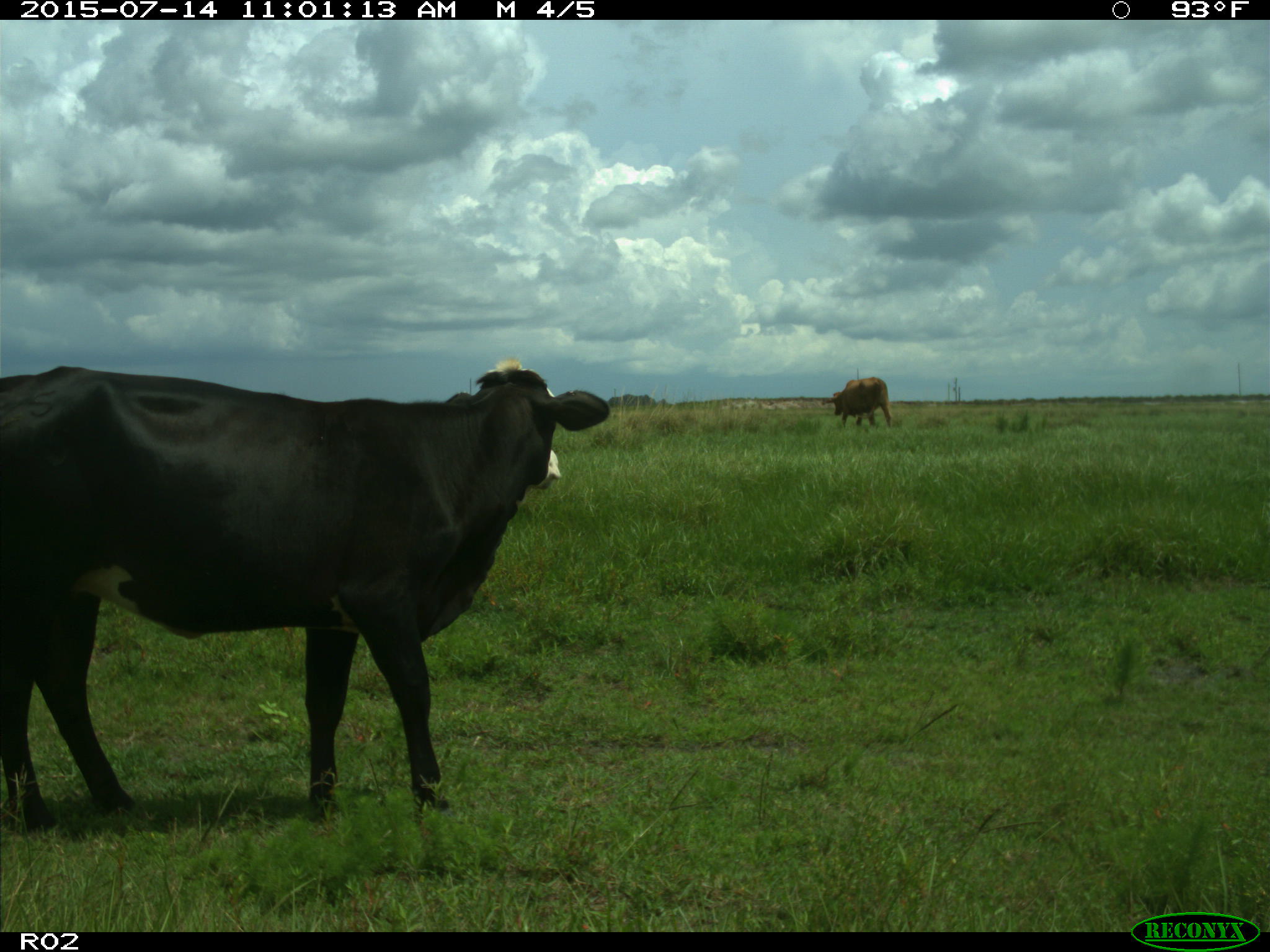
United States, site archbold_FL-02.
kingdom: Animalia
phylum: Chordata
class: Mammalia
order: Artiodactyla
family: Bovidae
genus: Bos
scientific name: Bos taurus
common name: domestic cow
Bos taurus (domestic cow).